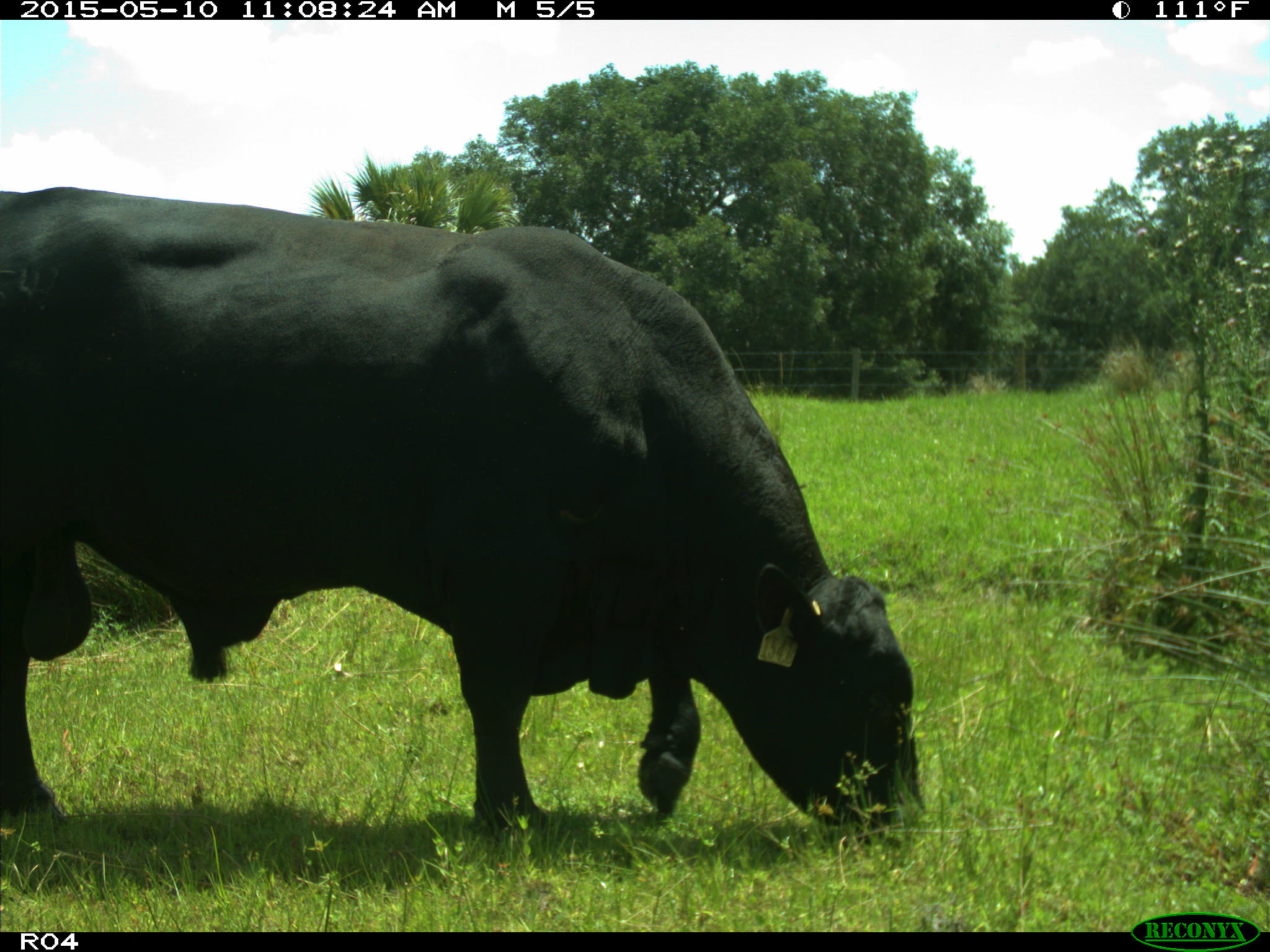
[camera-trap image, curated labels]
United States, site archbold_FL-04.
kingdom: Animalia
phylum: Chordata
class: Mammalia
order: Artiodactyla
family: Bovidae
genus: Bos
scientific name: Bos taurus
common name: domestic cow